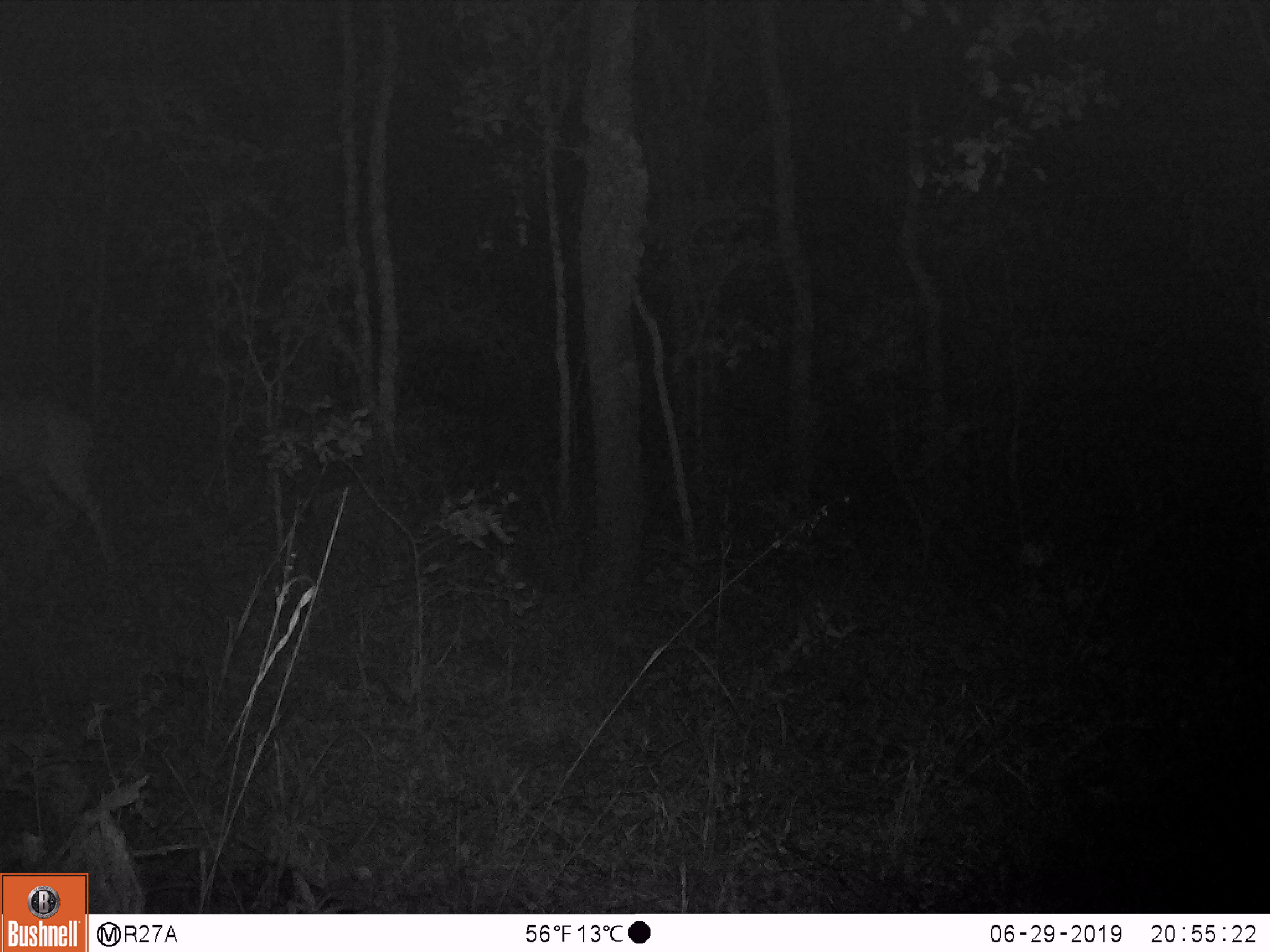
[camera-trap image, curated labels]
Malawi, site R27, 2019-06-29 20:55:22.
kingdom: Animalia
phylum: Chordata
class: Mammalia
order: Artiodactyla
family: Bovidae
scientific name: Antilopinae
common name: small antelope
Small antelope (Antilopinae), count 1.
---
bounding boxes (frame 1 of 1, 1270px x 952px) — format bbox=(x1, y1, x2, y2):
small antelope: bbox=(0, 370, 137, 588)